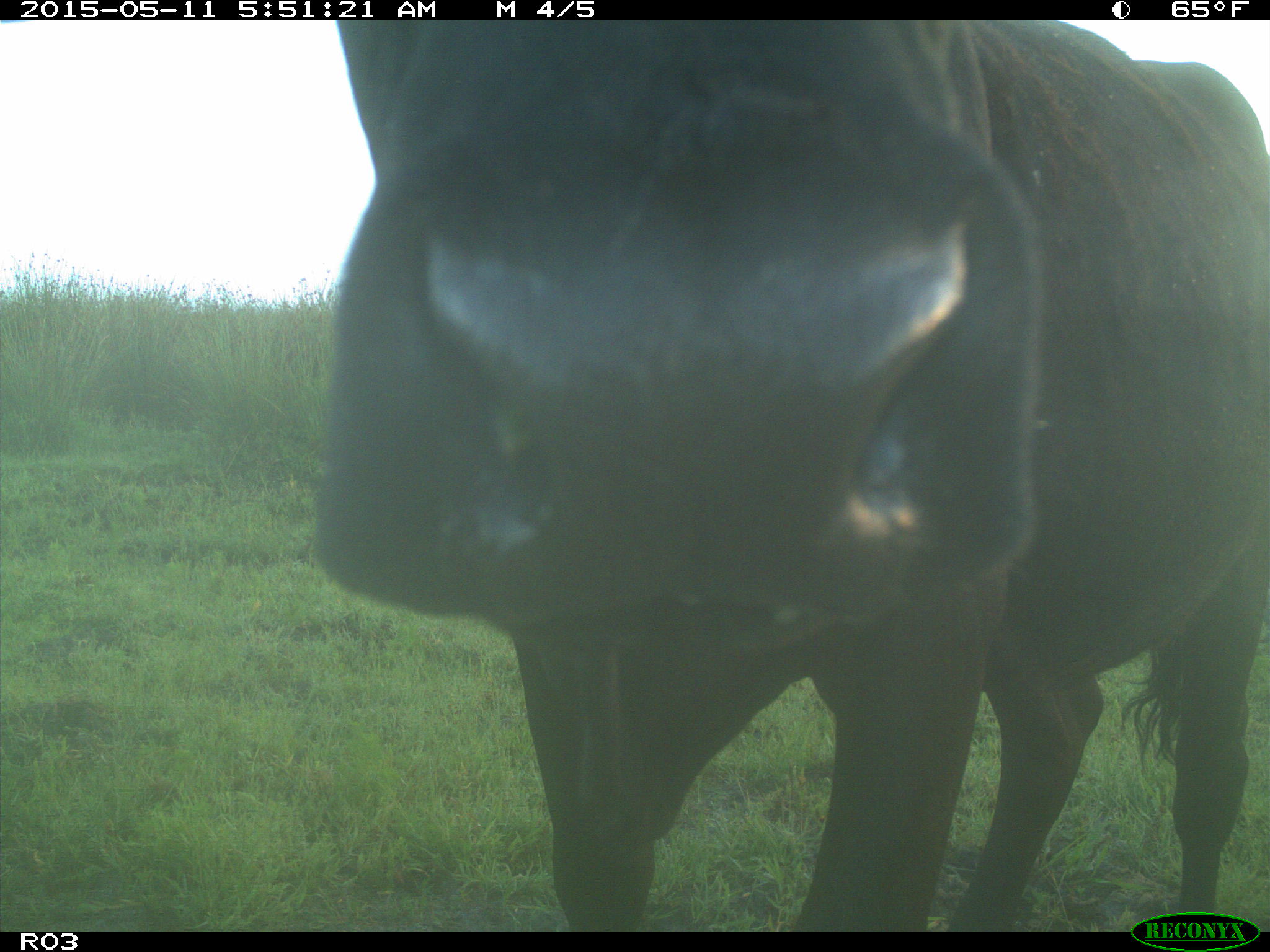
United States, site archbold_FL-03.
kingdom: Animalia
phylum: Chordata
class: Mammalia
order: Artiodactyla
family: Bovidae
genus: Bos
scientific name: Bos taurus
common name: domestic cow